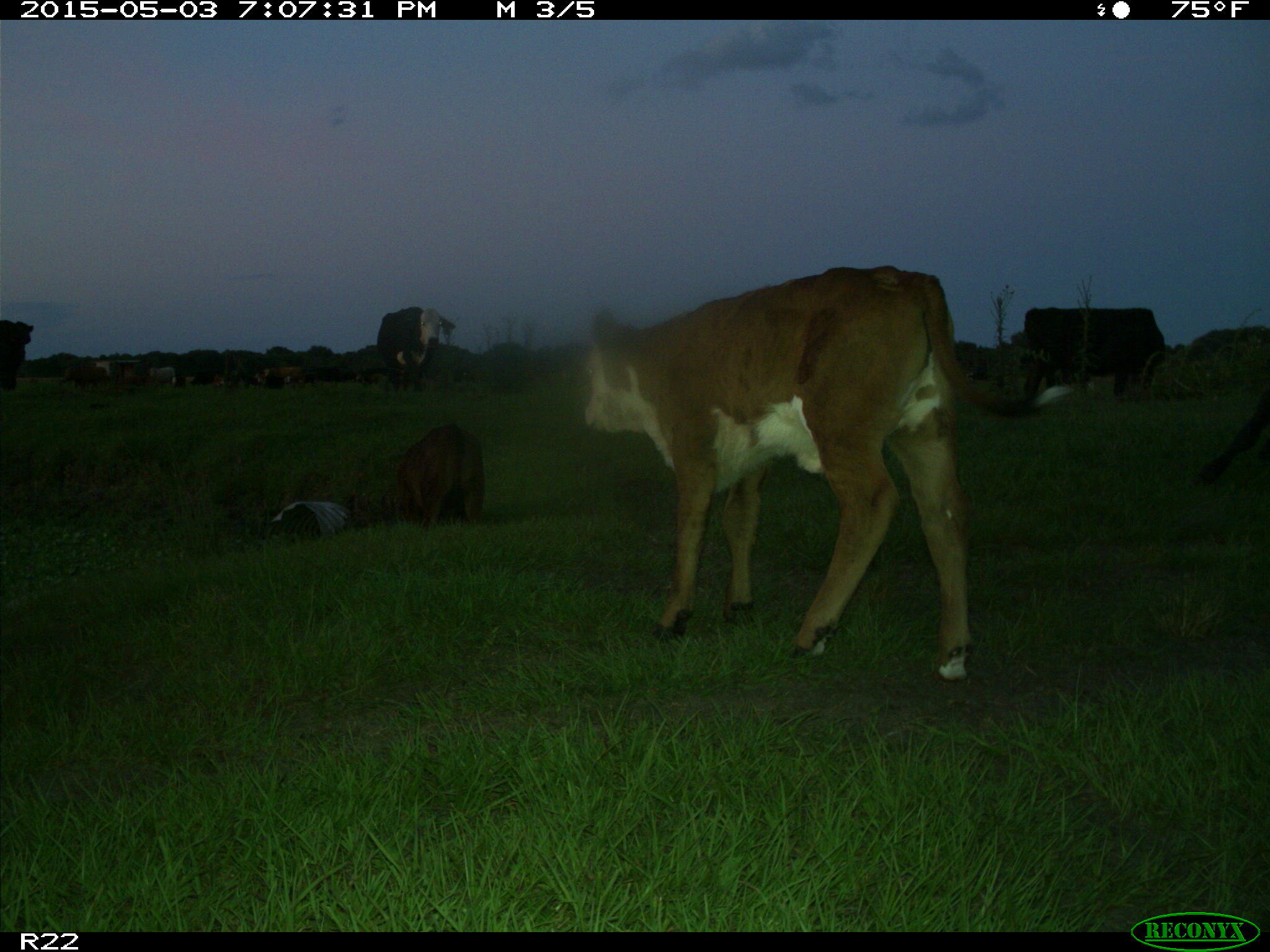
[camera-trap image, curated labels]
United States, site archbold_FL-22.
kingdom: Animalia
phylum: Chordata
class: Mammalia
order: Artiodactyla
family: Bovidae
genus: Bos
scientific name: Bos taurus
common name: domestic cow